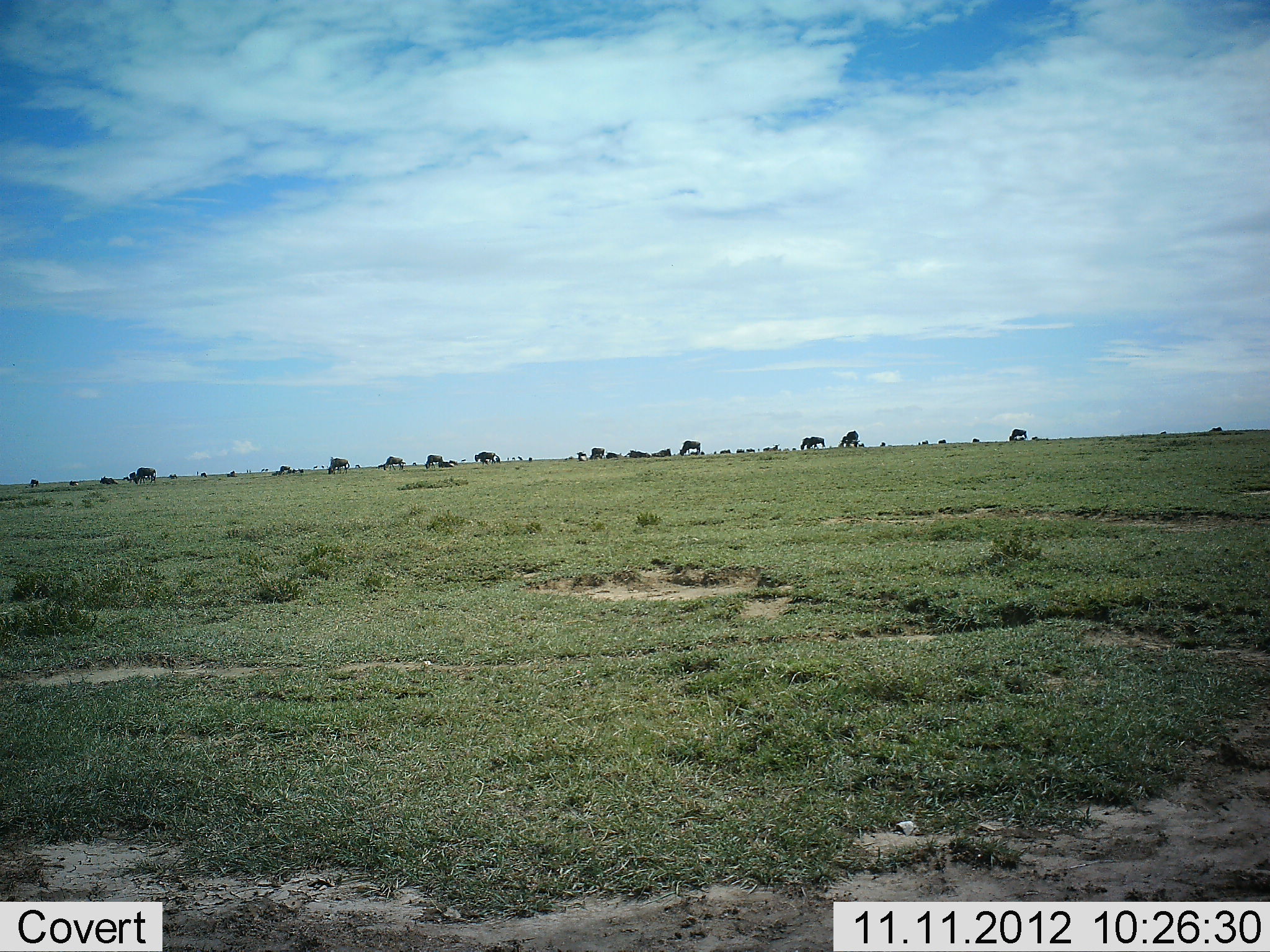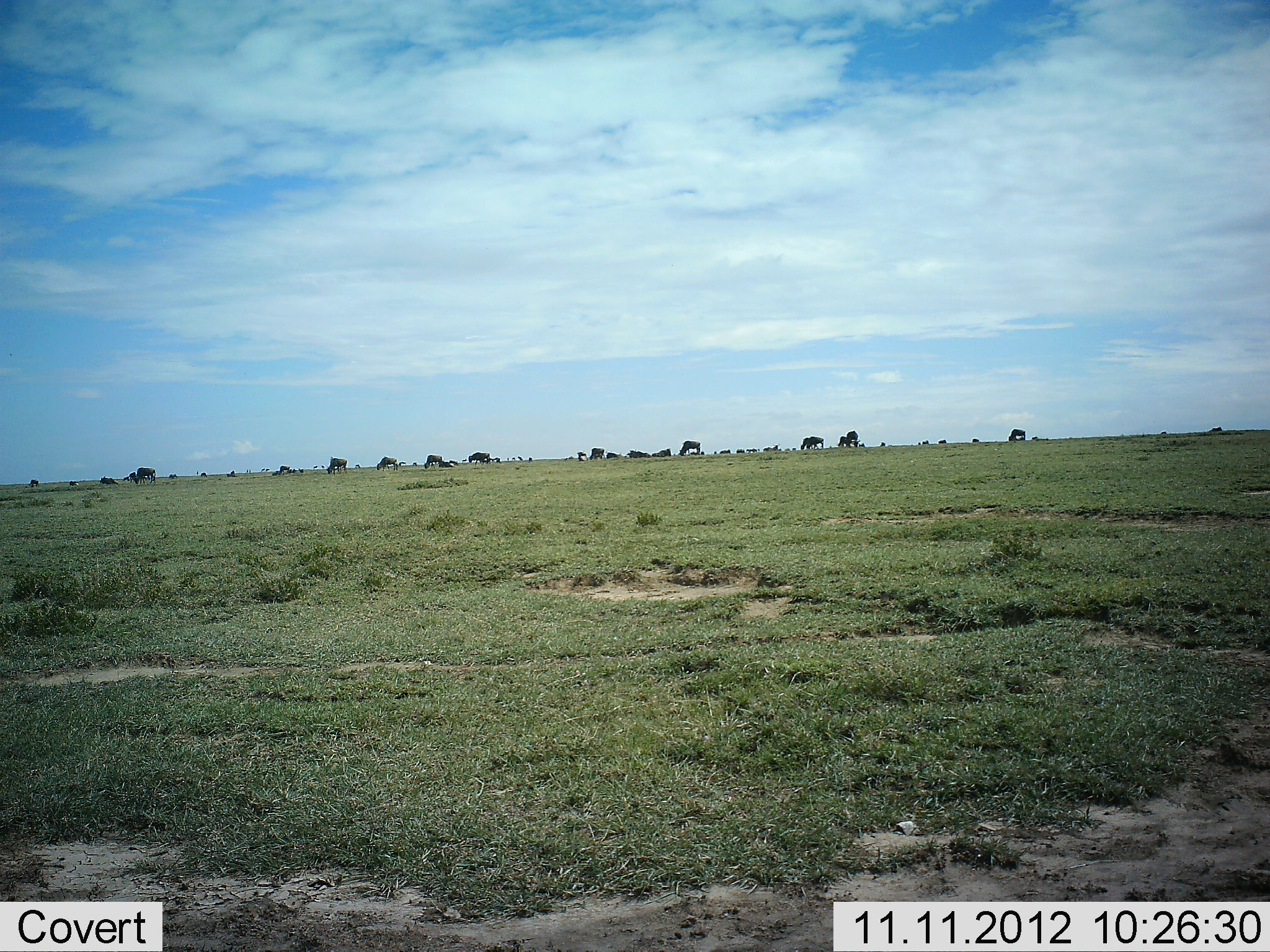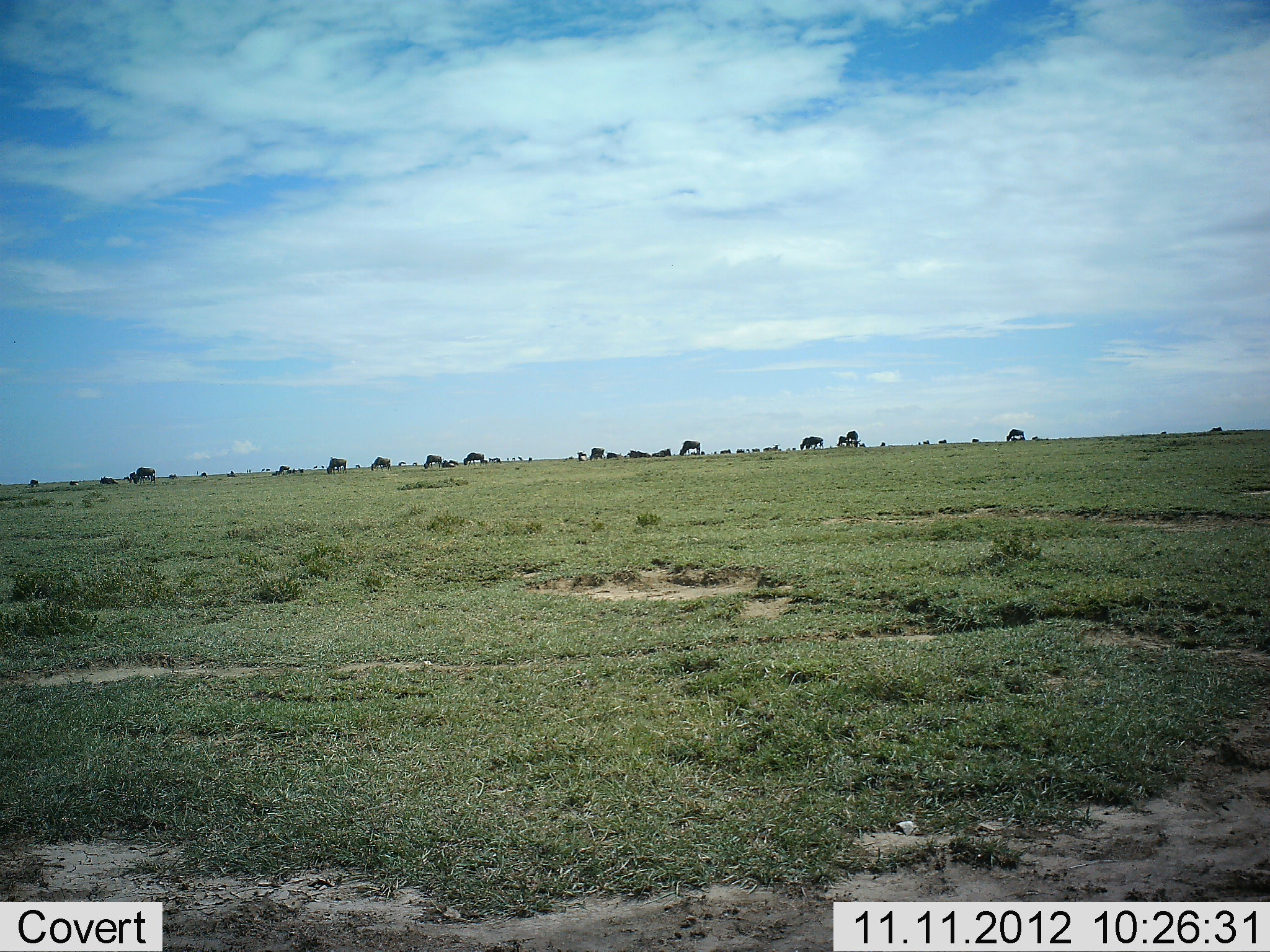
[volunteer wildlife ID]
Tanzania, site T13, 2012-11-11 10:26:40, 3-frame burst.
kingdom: Animalia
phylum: Chordata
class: Mammalia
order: Artiodactyla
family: Bovidae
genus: Connochaetes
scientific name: Connochaetes taurinus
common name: blue wildebeest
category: wildebeest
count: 11-50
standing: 50%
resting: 10%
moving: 40%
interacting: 0%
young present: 0%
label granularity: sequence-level